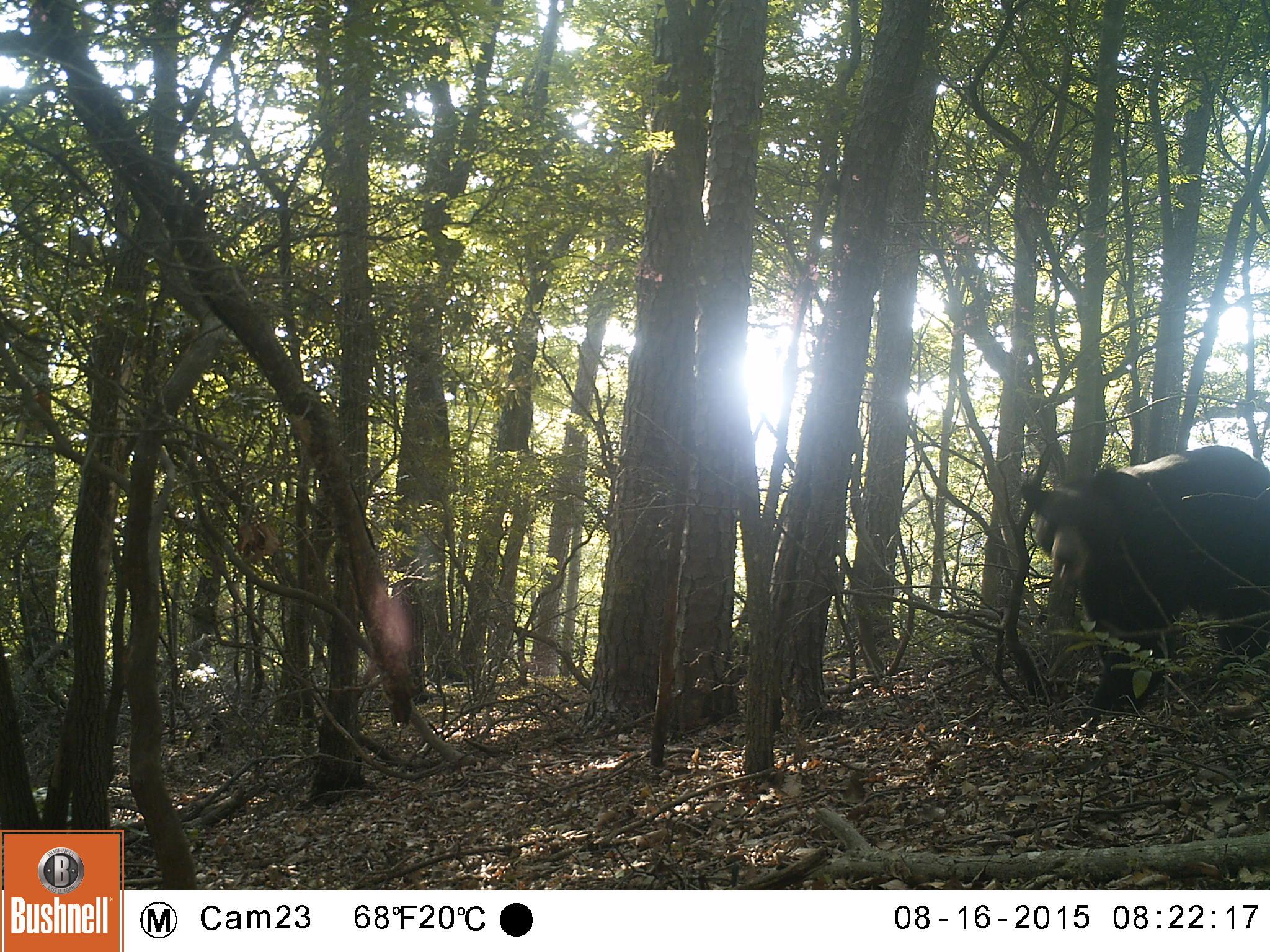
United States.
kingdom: Animalia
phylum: Chordata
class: Mammalia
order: Carnivora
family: Ursidae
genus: Ursus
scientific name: Ursus americanus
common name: american black bear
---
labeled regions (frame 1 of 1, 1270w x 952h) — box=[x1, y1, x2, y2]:
American Black Bear: box=[1025, 442, 1267, 669]